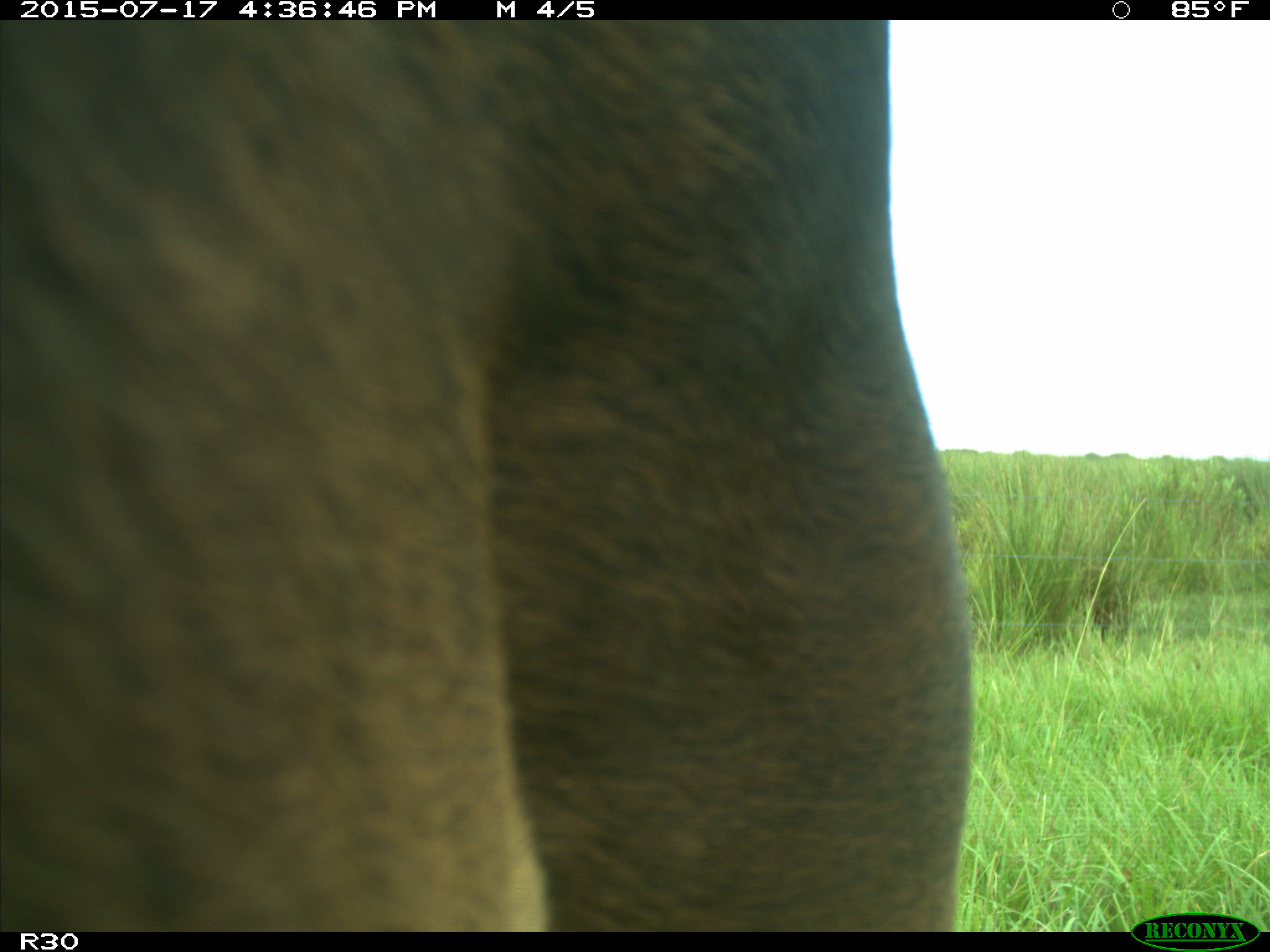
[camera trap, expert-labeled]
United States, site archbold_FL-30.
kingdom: Animalia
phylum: Chordata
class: Mammalia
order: Artiodactyla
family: Bovidae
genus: Bos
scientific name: Bos taurus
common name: domestic cow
Bos taurus (domestic cow).